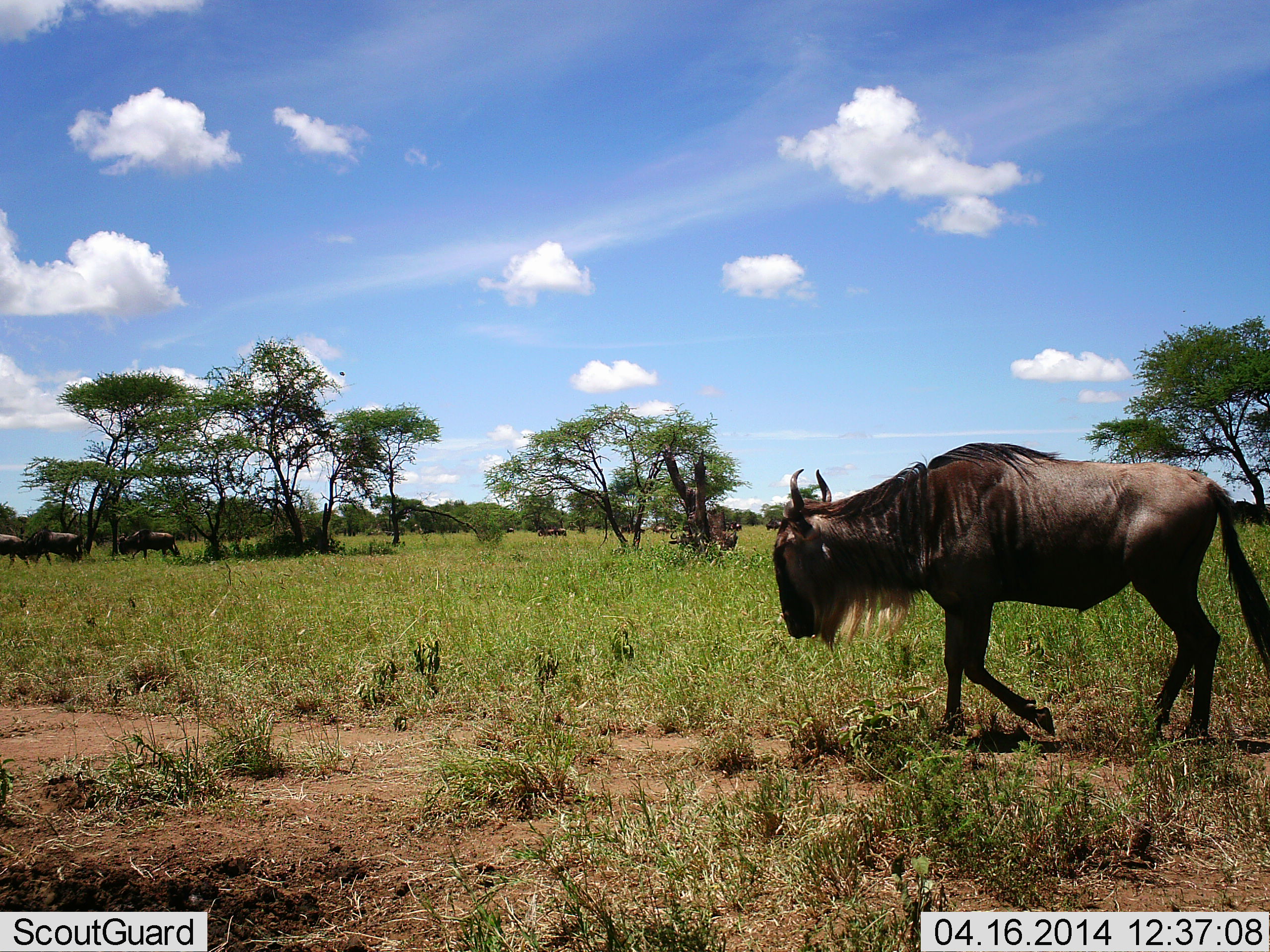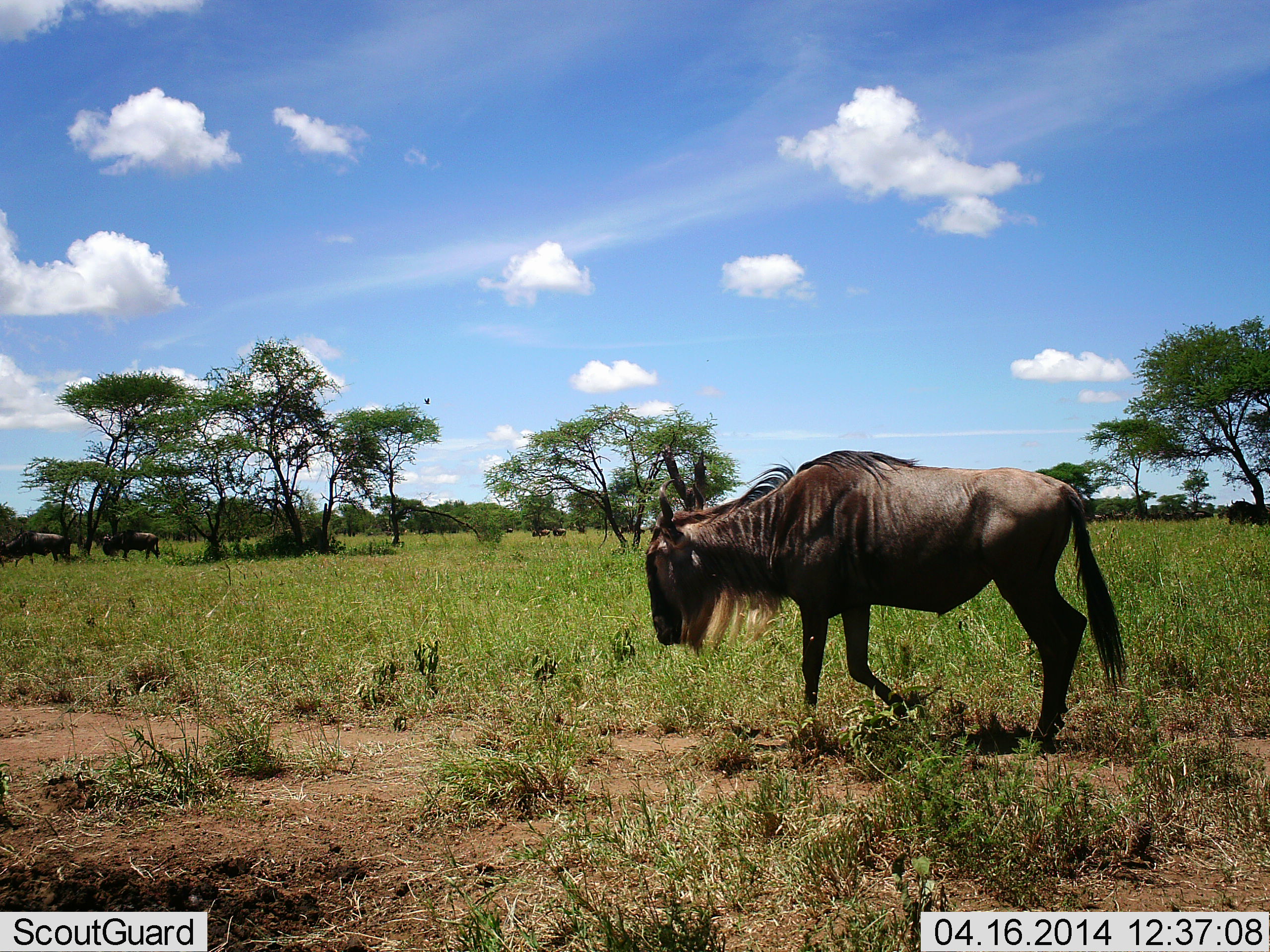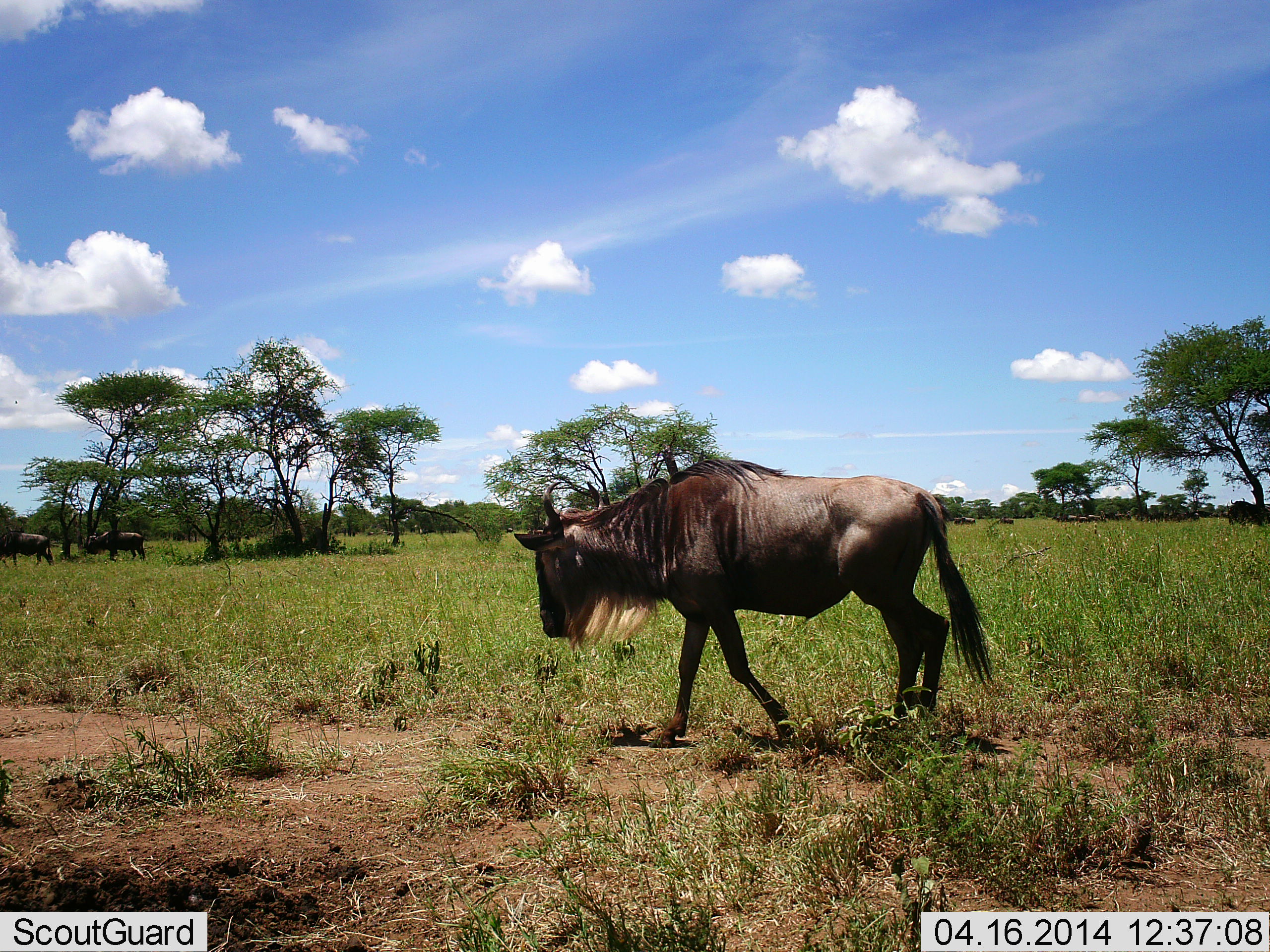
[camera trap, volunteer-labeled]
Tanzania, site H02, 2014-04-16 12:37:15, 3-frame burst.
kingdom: Animalia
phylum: Chordata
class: Mammalia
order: Artiodactyla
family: Bovidae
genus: Connochaetes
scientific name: Connochaetes taurinus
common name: blue wildebeest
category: wildebeest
Wildebeest (blue wildebeest) (Connochaetes taurinus), count 4. Behavior (volunteer vote fractions): standing 10%, resting 0%, moving 90%, interacting 0%. Young present (vote fraction): 0%. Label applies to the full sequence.